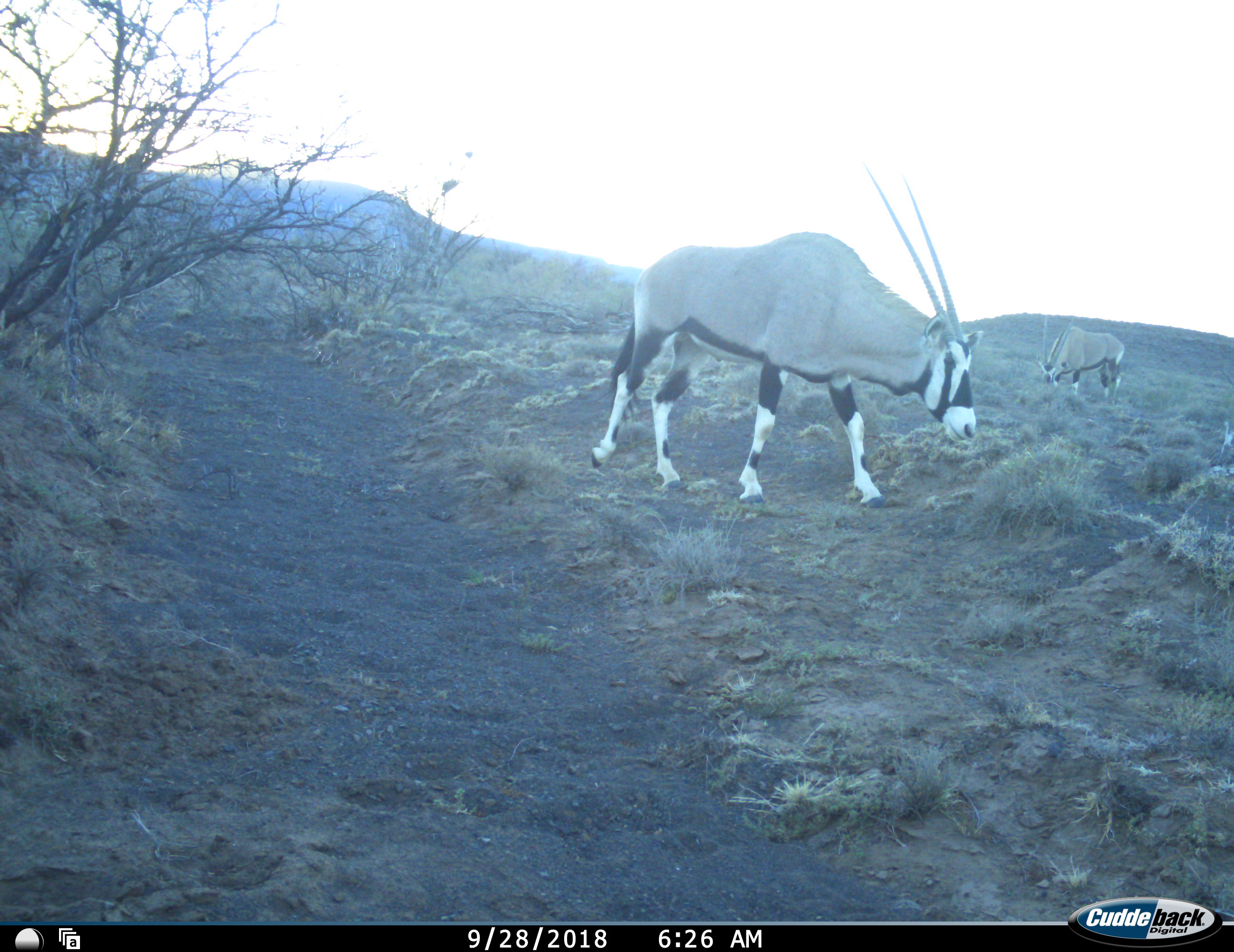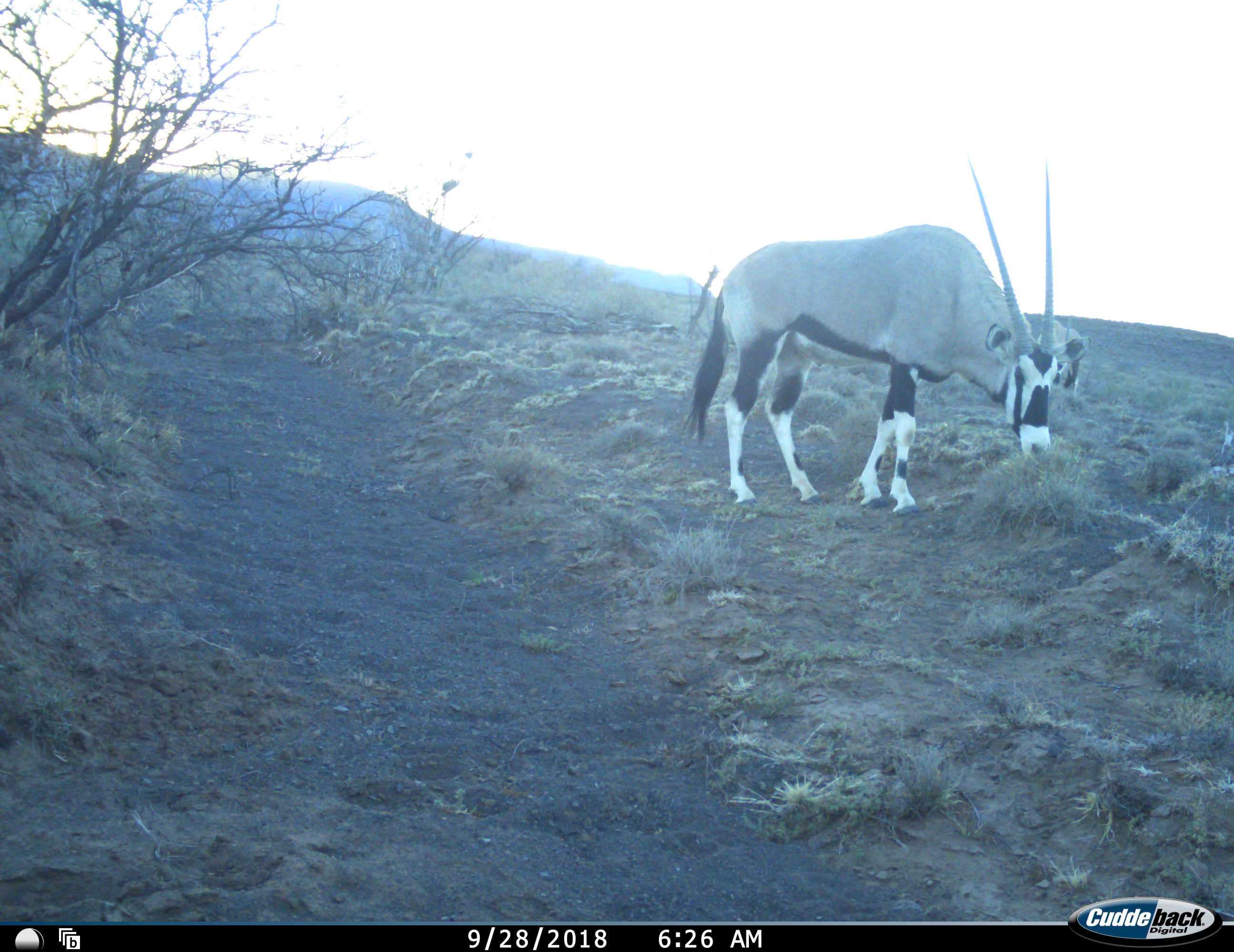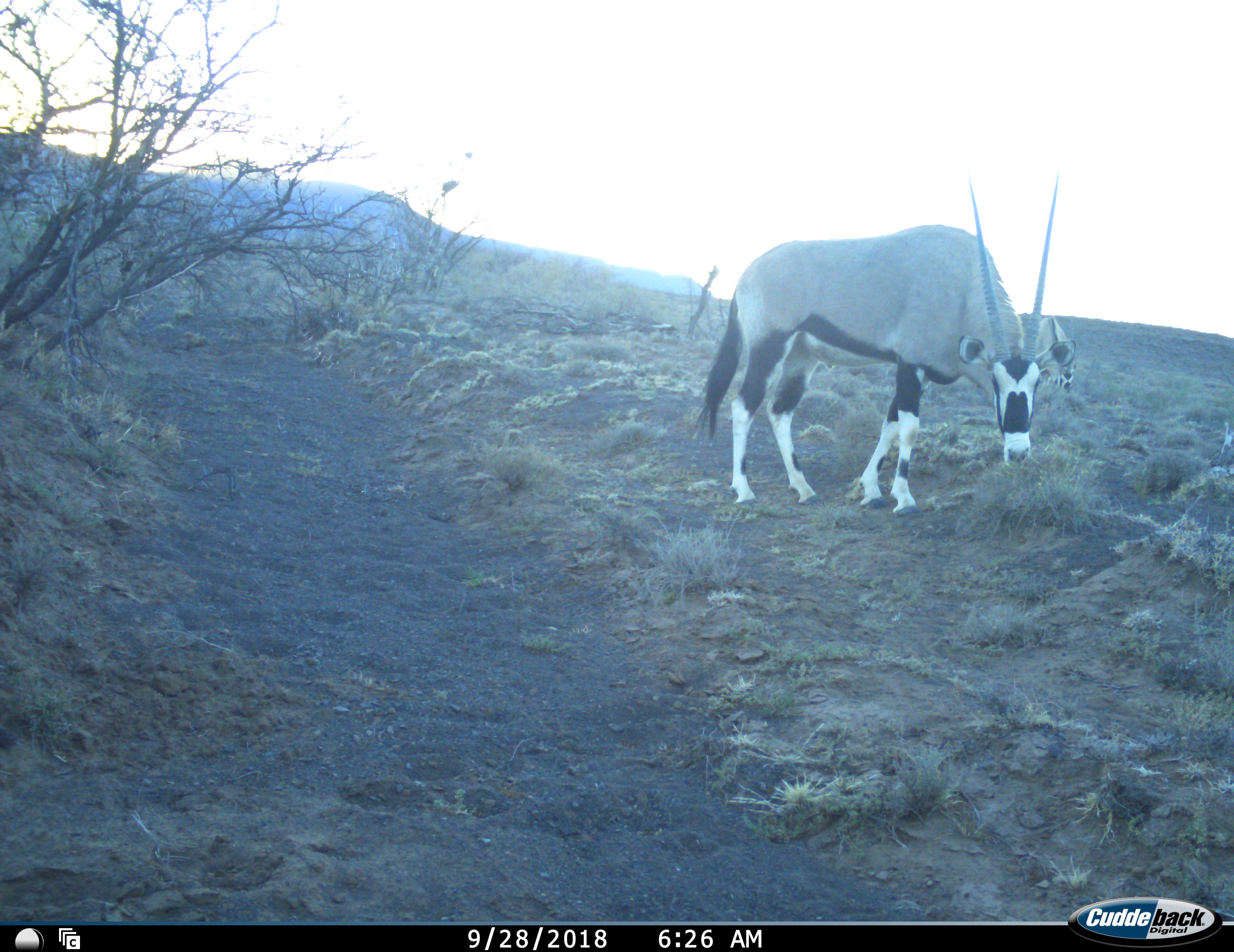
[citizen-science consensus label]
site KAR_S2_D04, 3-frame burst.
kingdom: Animalia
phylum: Chordata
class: Mammalia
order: Artiodactyla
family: Bovidae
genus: Oryx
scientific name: Oryx gazella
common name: gemsbok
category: oryx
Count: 2.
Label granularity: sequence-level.